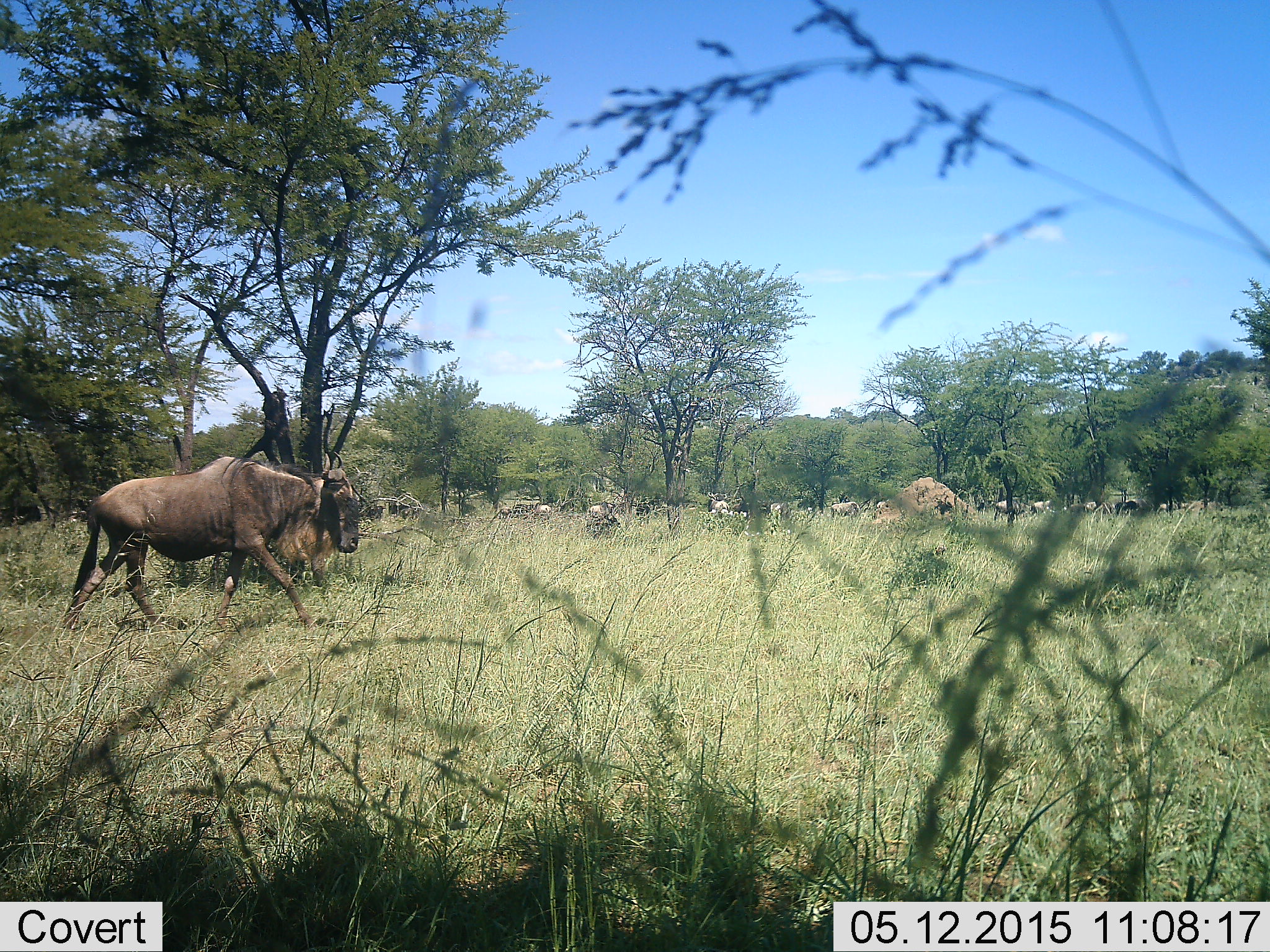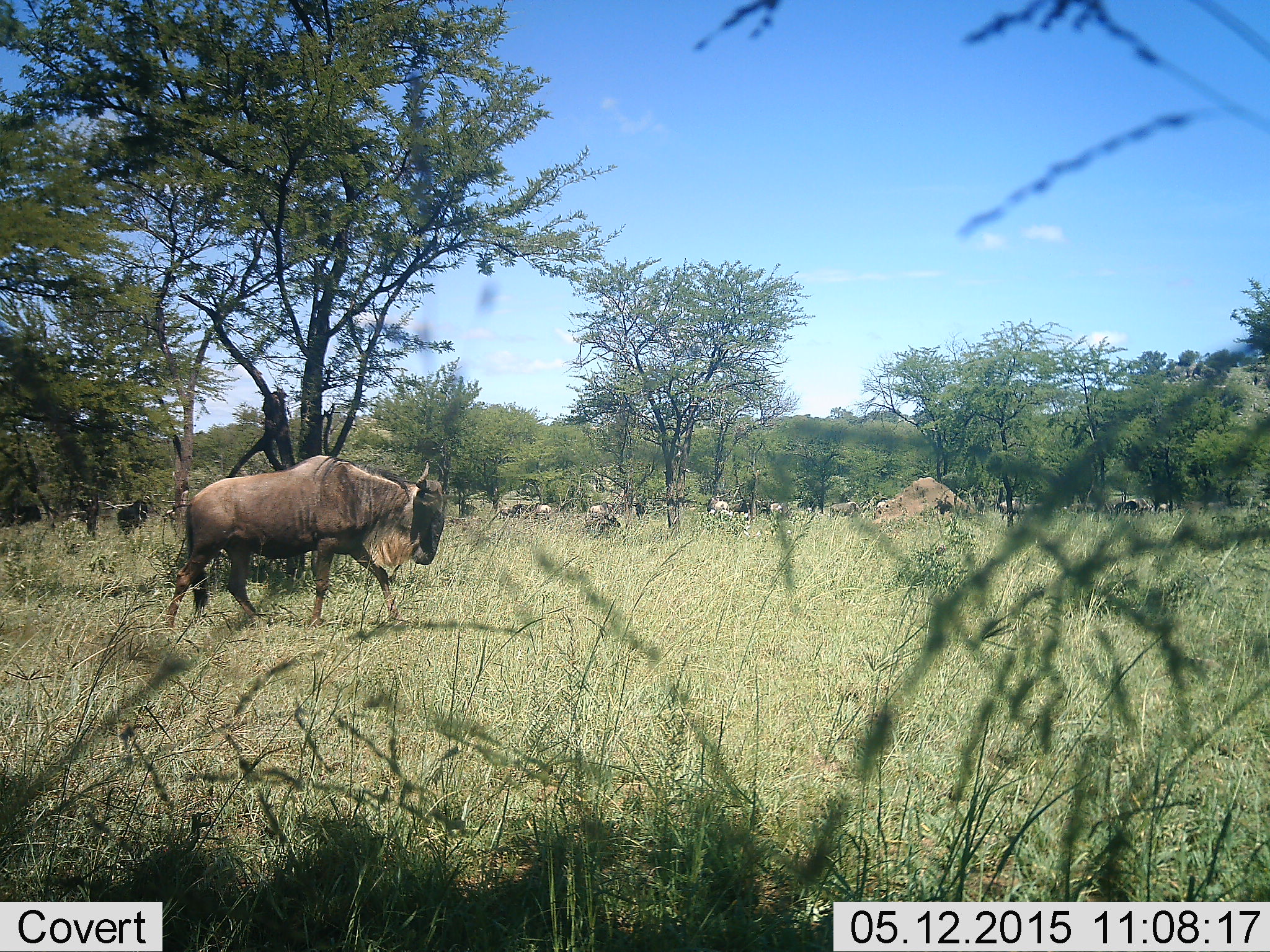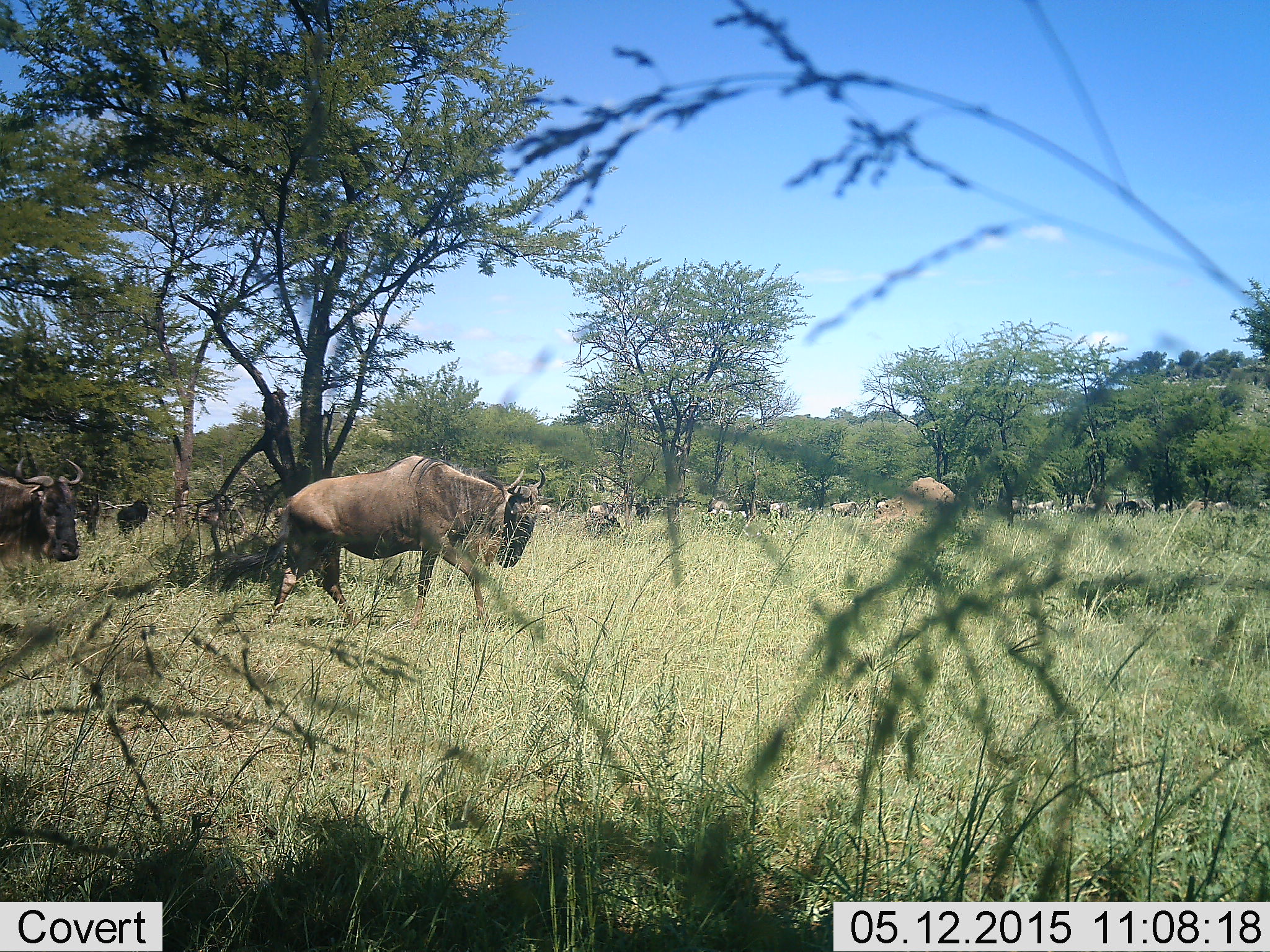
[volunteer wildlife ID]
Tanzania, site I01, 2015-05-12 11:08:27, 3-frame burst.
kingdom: Animalia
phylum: Chordata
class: Mammalia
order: Artiodactyla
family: Bovidae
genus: Connochaetes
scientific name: Connochaetes taurinus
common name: blue wildebeest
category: wildebeest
Wildebeest (blue wildebeest) (Connochaetes taurinus), count 6. Behavior (volunteer vote fractions): standing 9%, resting 0%, moving 100%, interacting 0%. Young present (vote fraction): 0%. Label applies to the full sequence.